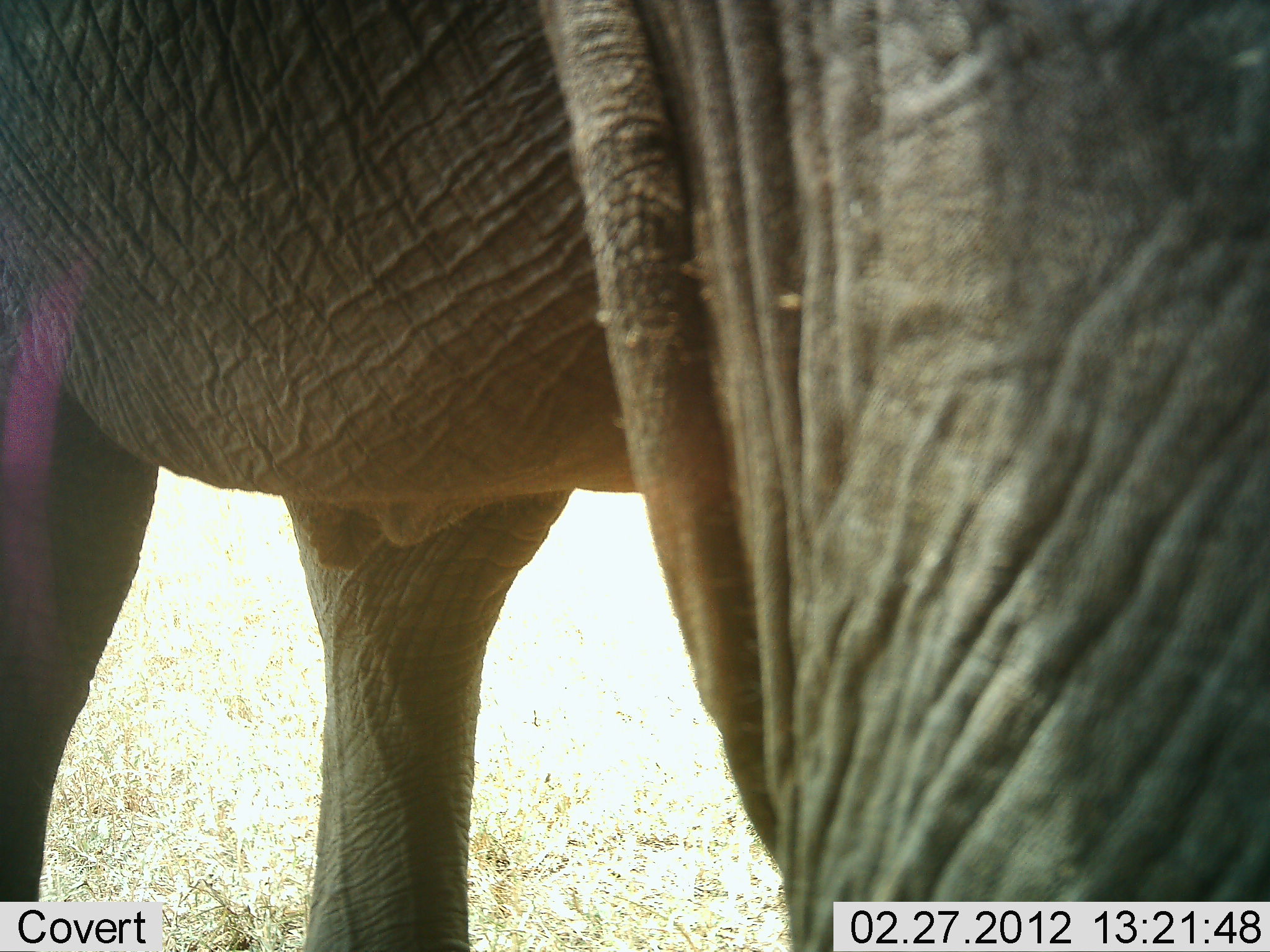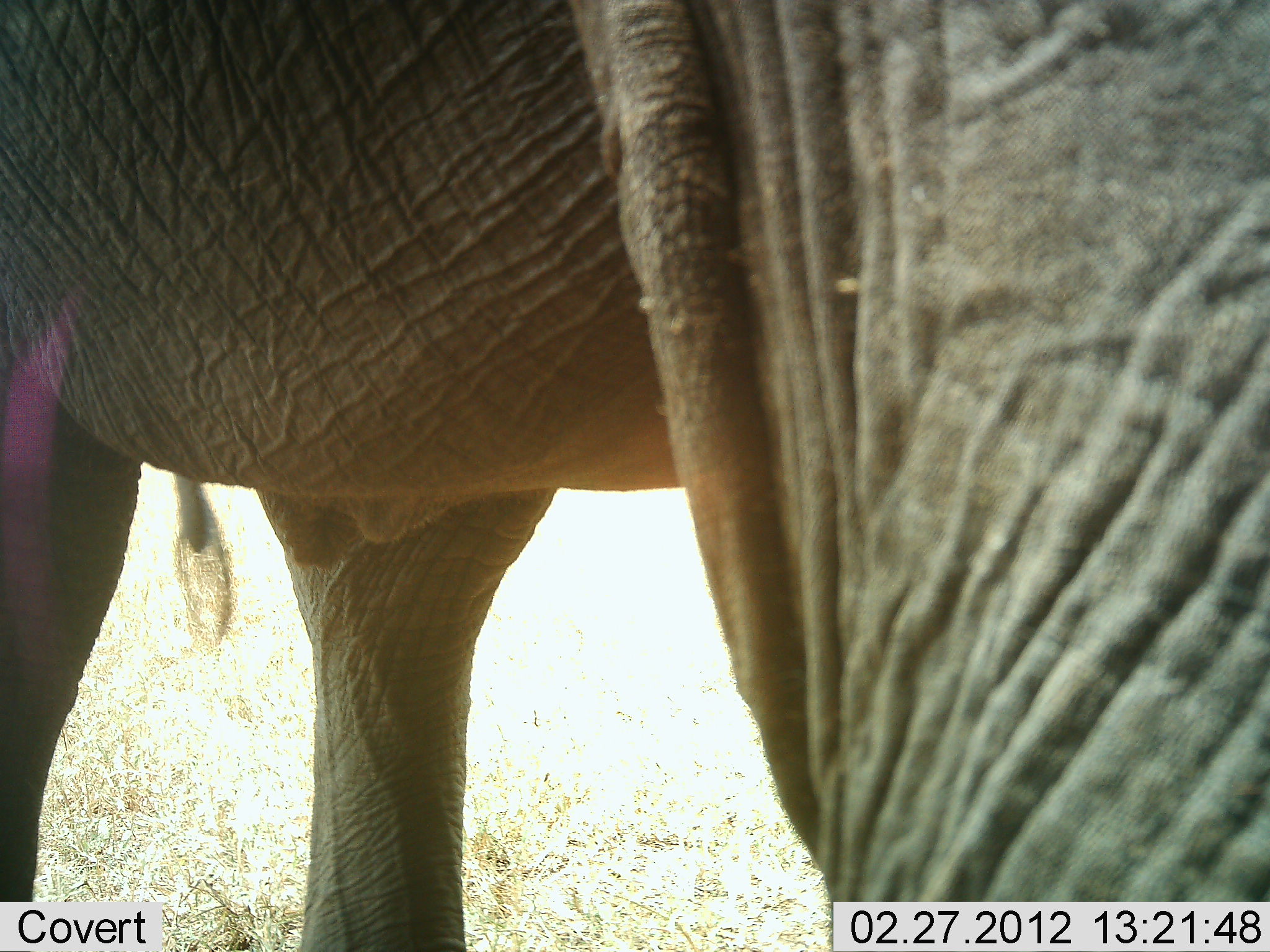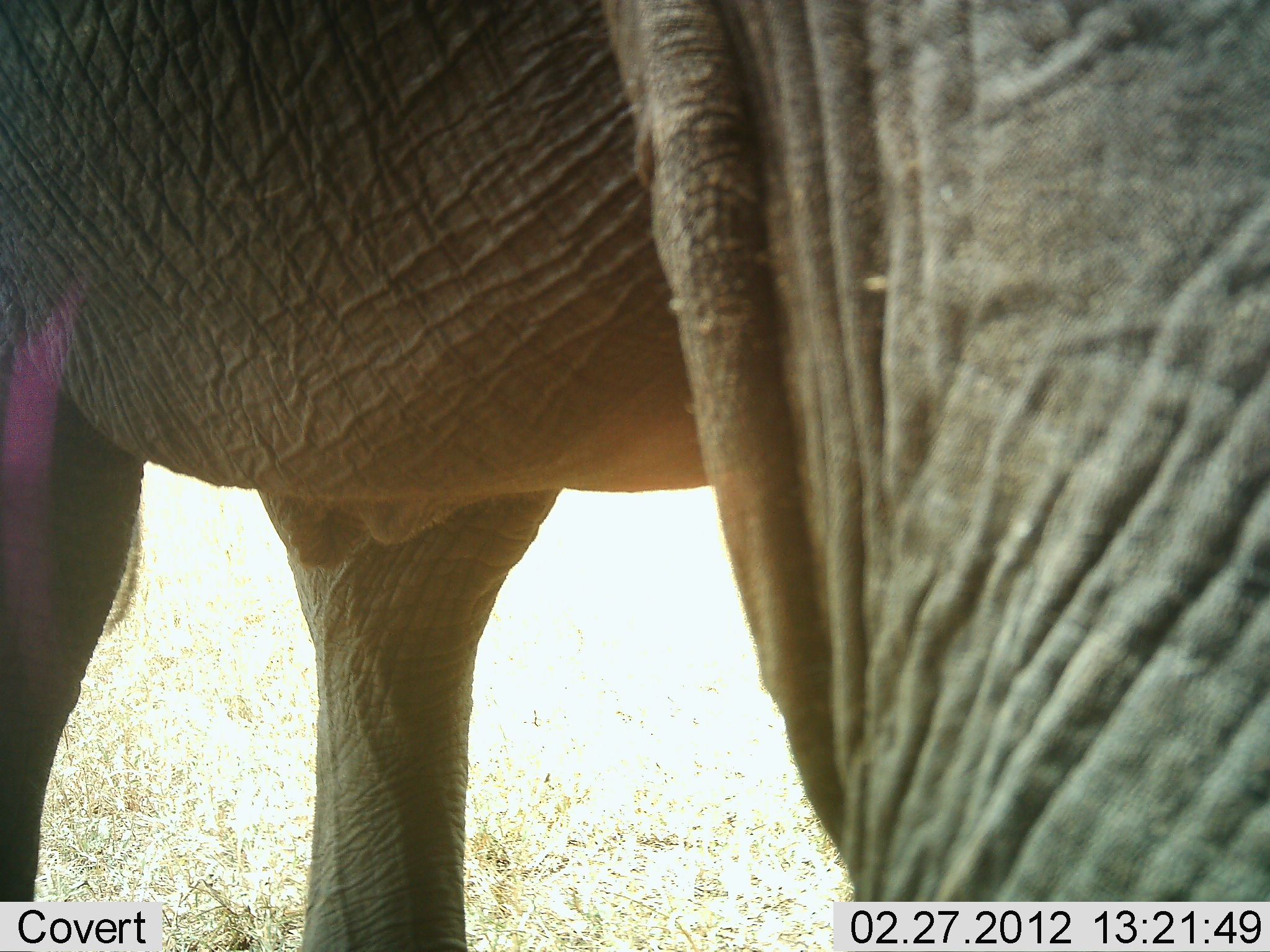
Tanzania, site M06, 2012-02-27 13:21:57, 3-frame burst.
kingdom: Animalia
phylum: Chordata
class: Mammalia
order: Proboscidea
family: Elephantidae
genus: Loxodonta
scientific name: Loxodonta africana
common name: african bush elephant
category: elephant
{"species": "elephant (african bush elephant) (Loxodonta africana)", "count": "1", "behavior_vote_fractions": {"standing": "94%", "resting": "0%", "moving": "6%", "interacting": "0%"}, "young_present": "0%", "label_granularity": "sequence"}